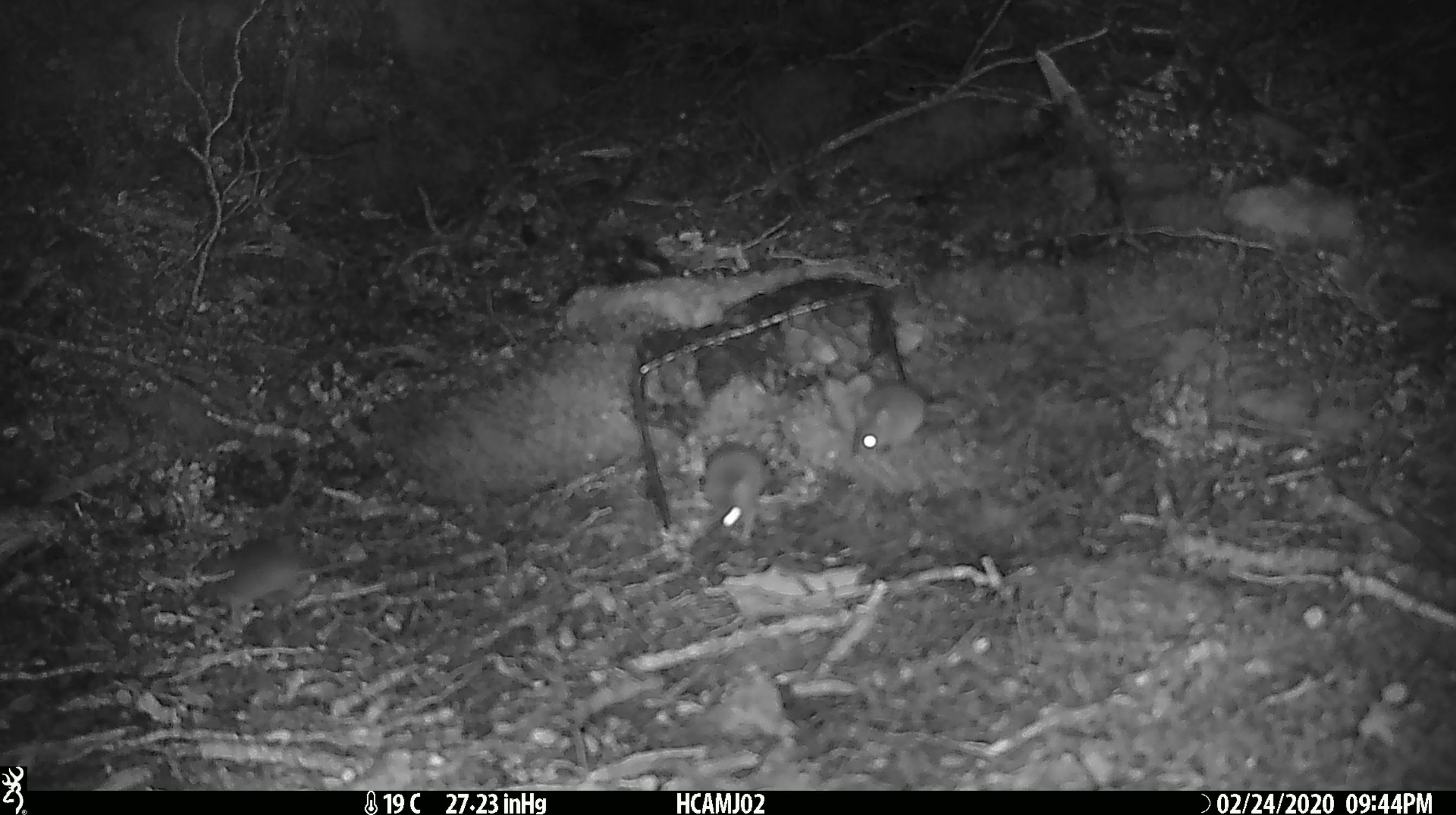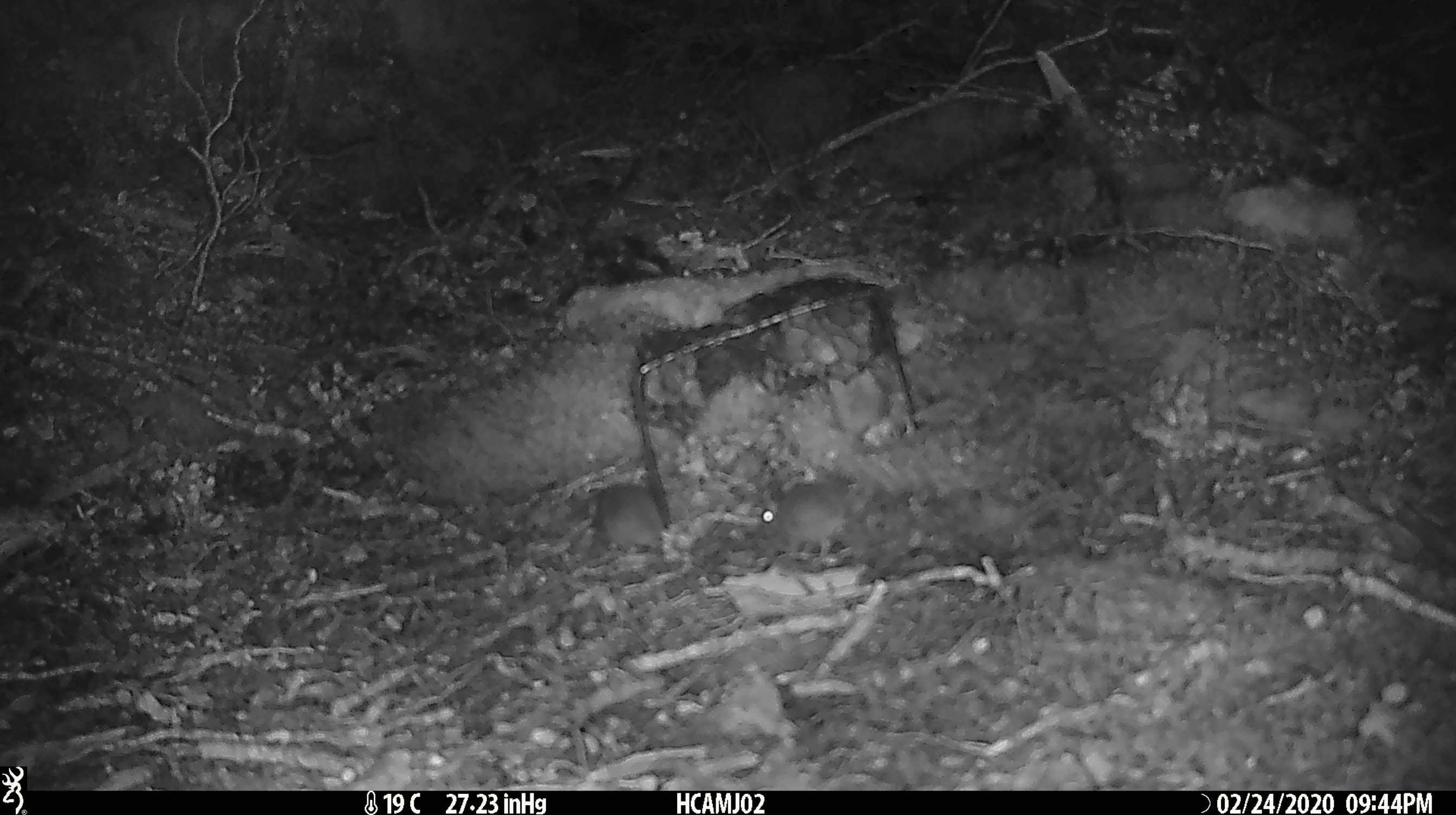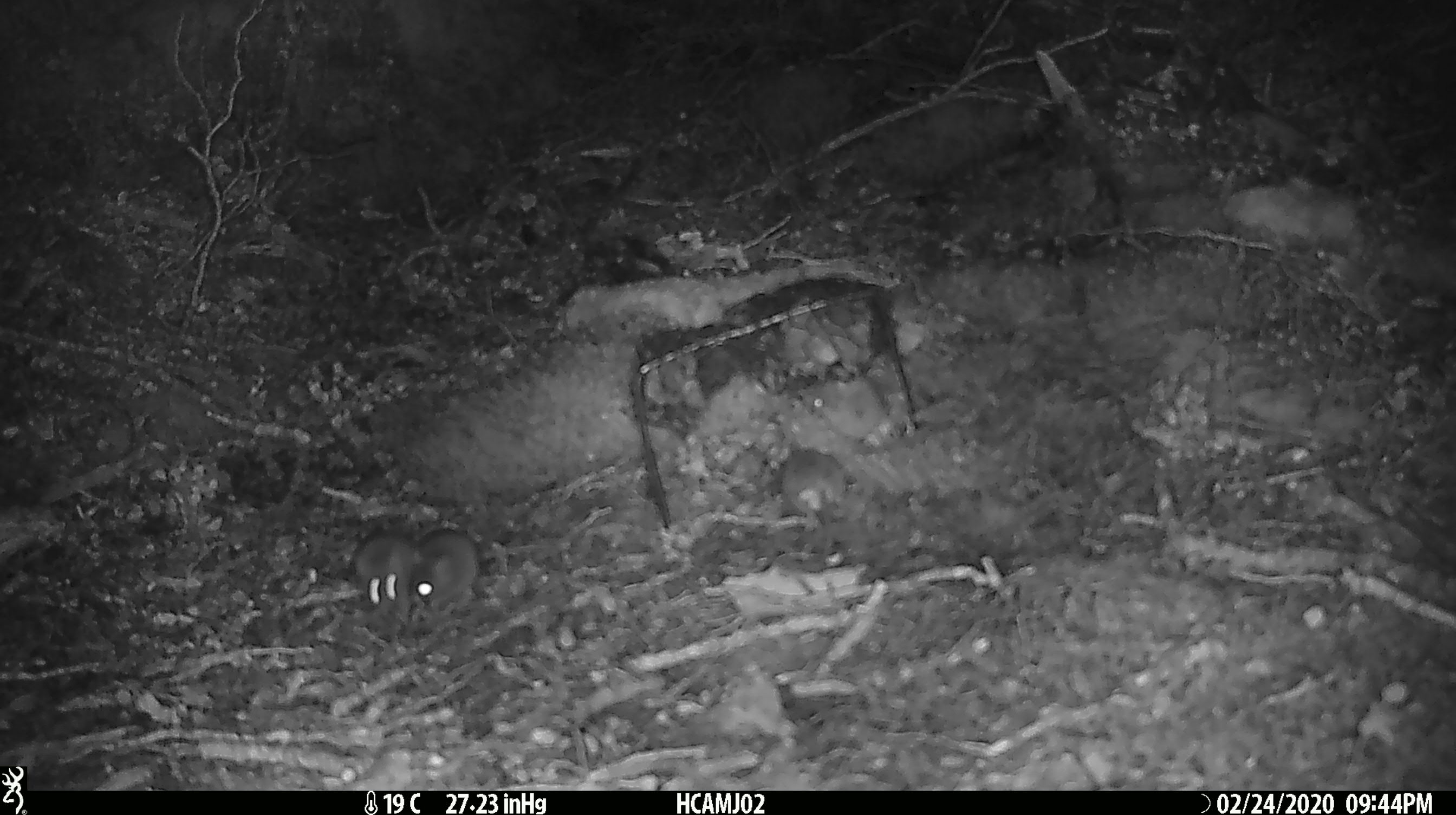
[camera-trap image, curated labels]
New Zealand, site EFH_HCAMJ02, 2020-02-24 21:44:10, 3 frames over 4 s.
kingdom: Animalia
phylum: Chordata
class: Mammalia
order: Rodentia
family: Muridae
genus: Mus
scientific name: Mus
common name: mouse